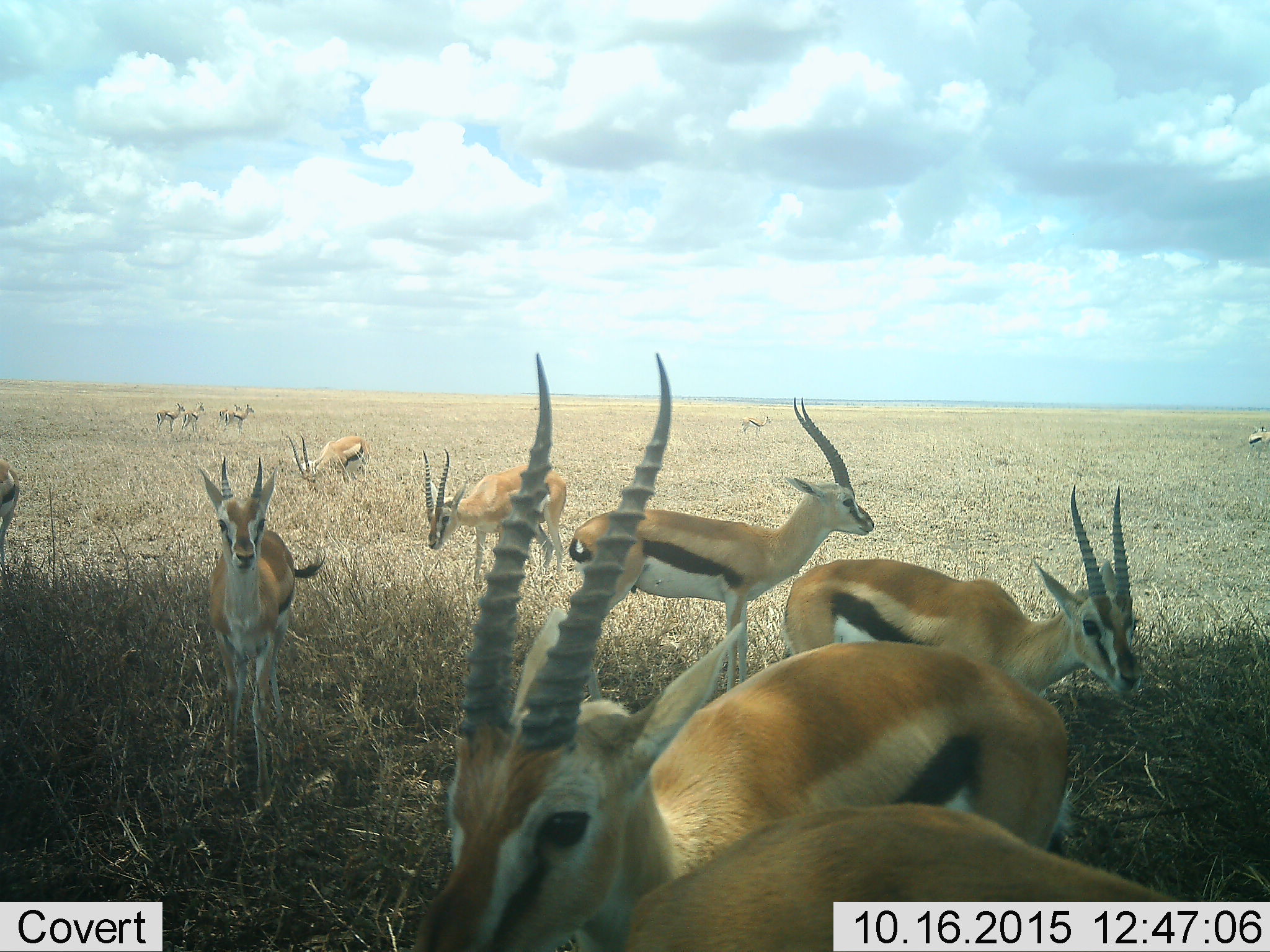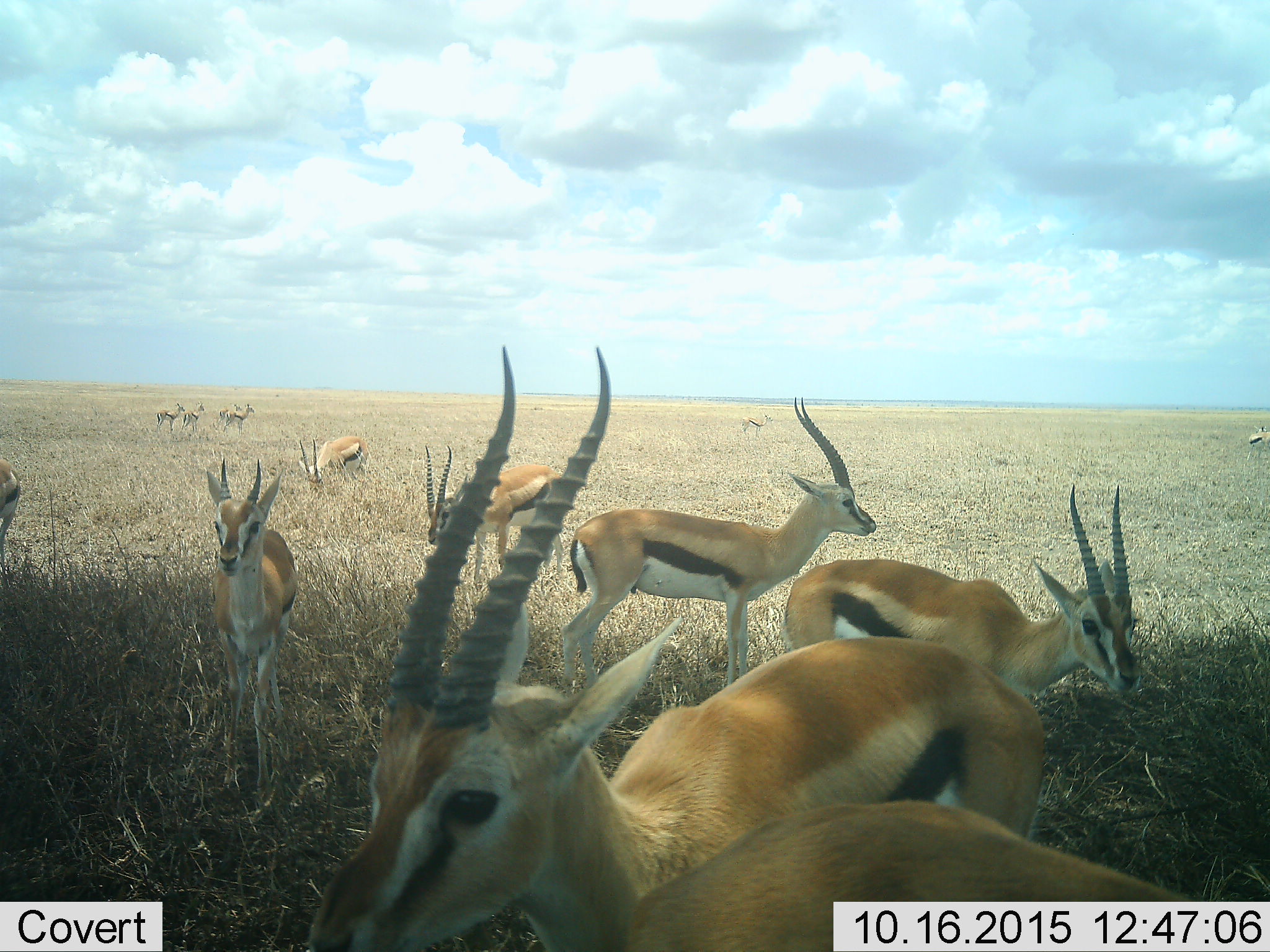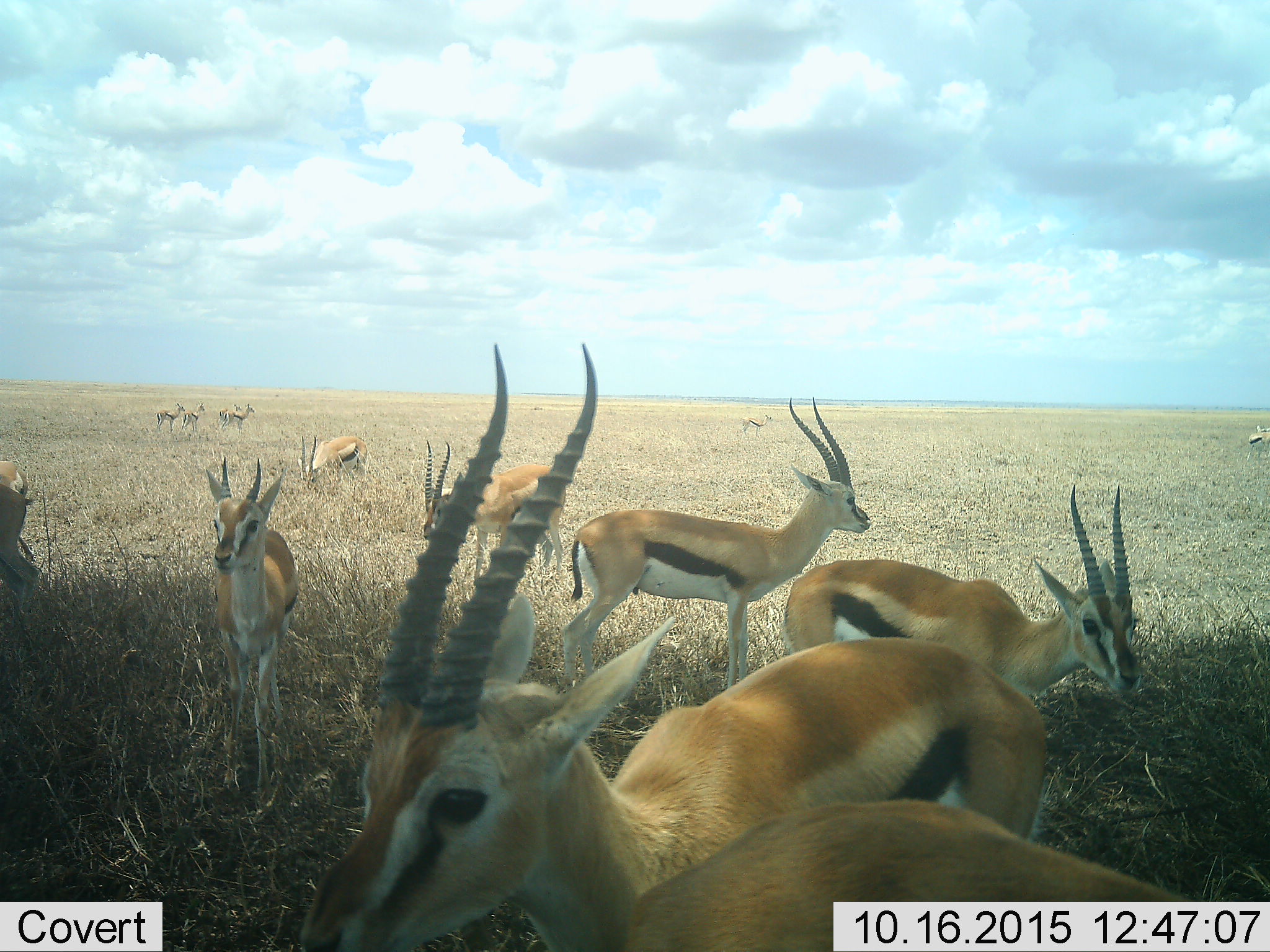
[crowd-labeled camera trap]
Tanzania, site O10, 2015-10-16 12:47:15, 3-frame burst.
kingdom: Animalia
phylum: Chordata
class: Mammalia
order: Artiodactyla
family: Bovidae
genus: Eudorcas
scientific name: Eudorcas thomsonii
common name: thomson's gazelle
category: gazellethomsons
Gazellethomsons (thomson's gazelle) (Eudorcas thomsonii), count 11-50. Behavior (volunteer vote fractions): standing 100%, resting 10%, moving 60%, interacting 20%. Young present (vote fraction): 10%. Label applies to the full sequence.